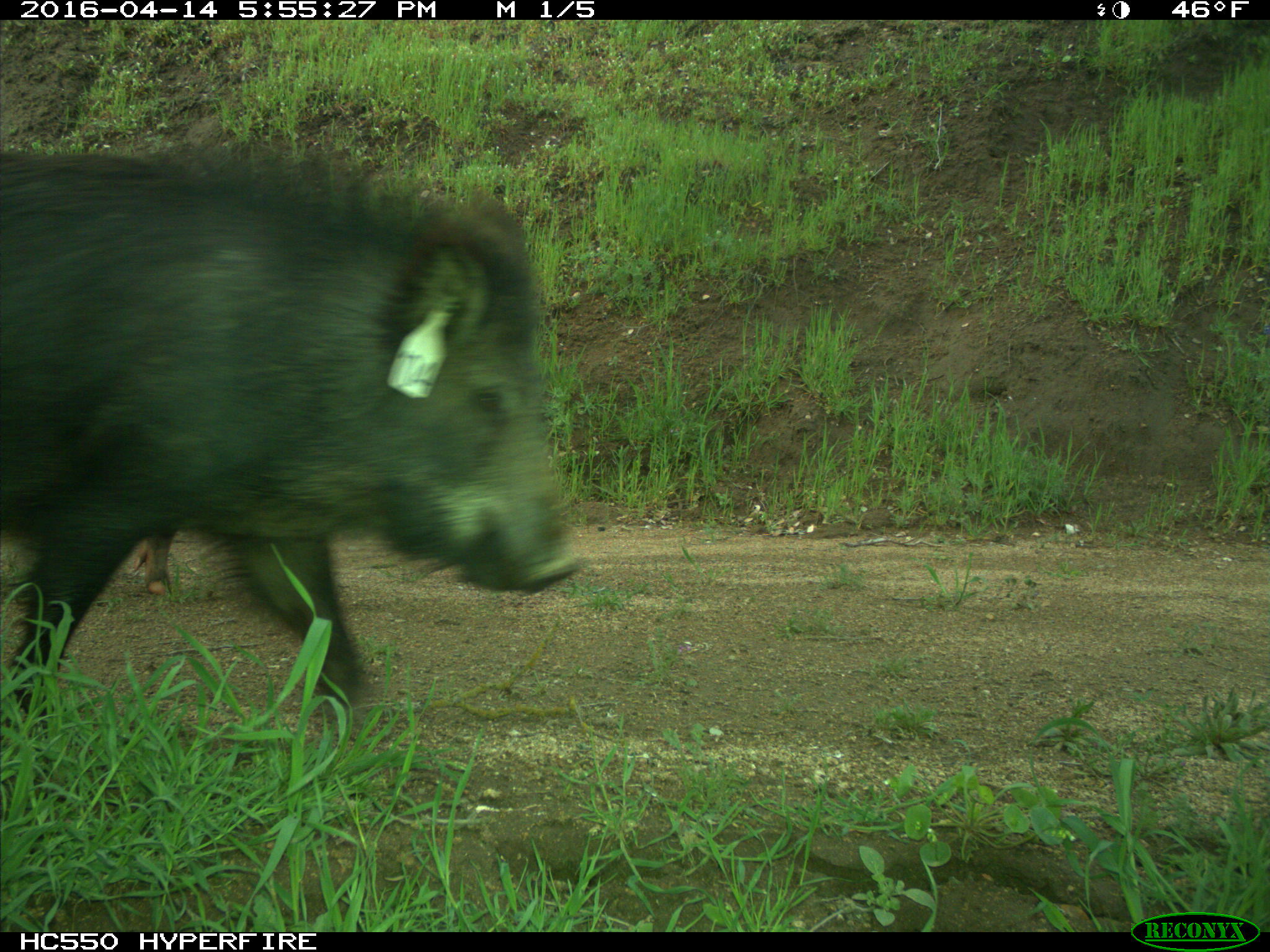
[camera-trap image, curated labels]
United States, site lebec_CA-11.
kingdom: Animalia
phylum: Chordata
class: Mammalia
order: Artiodactyla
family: Suidae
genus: Sus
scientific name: Sus scrofa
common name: wild boar